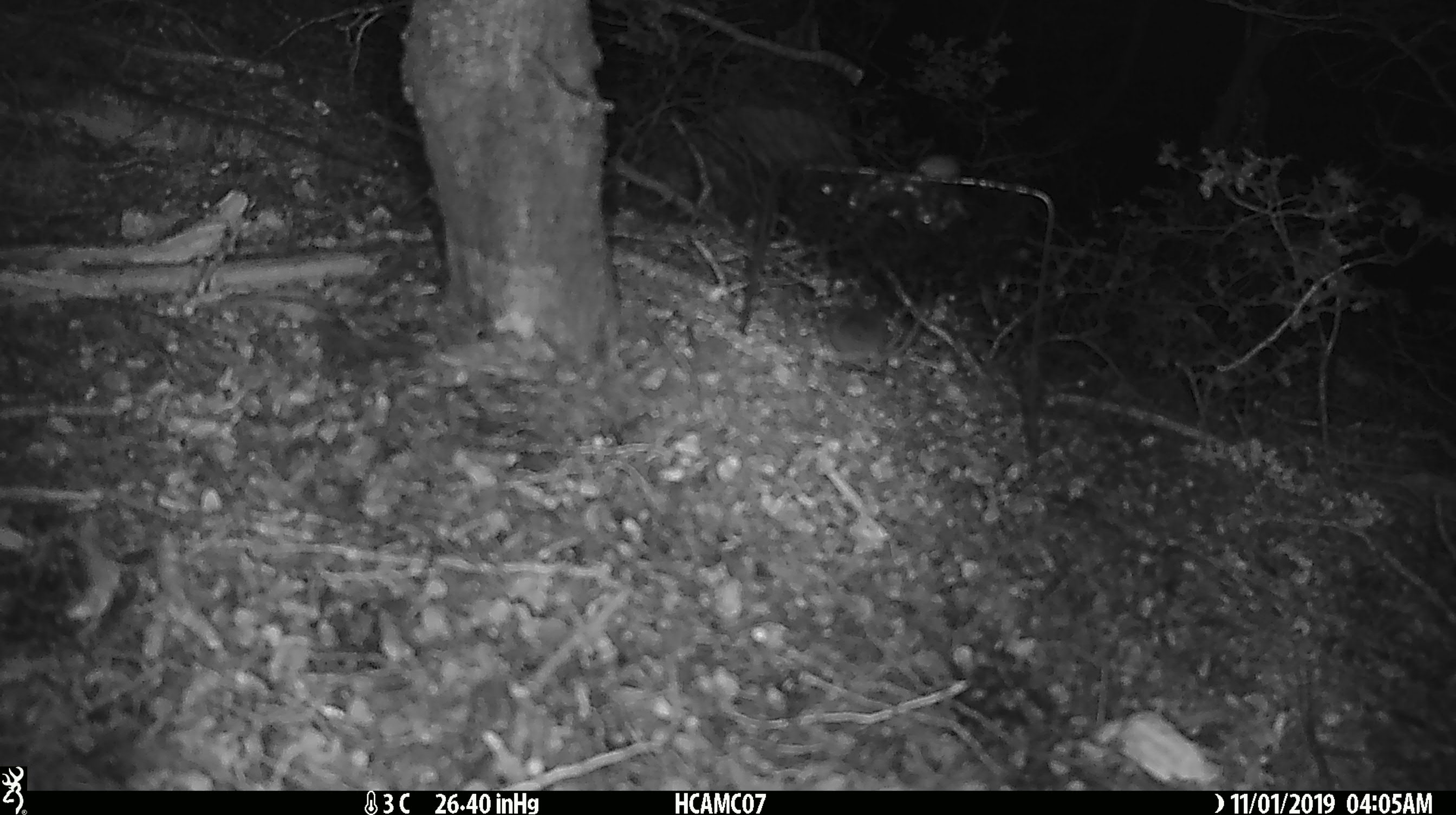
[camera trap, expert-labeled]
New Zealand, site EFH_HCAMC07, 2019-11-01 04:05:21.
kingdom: Animalia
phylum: Chordata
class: Mammalia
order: Rodentia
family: Muridae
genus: Mus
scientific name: Mus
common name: mouse